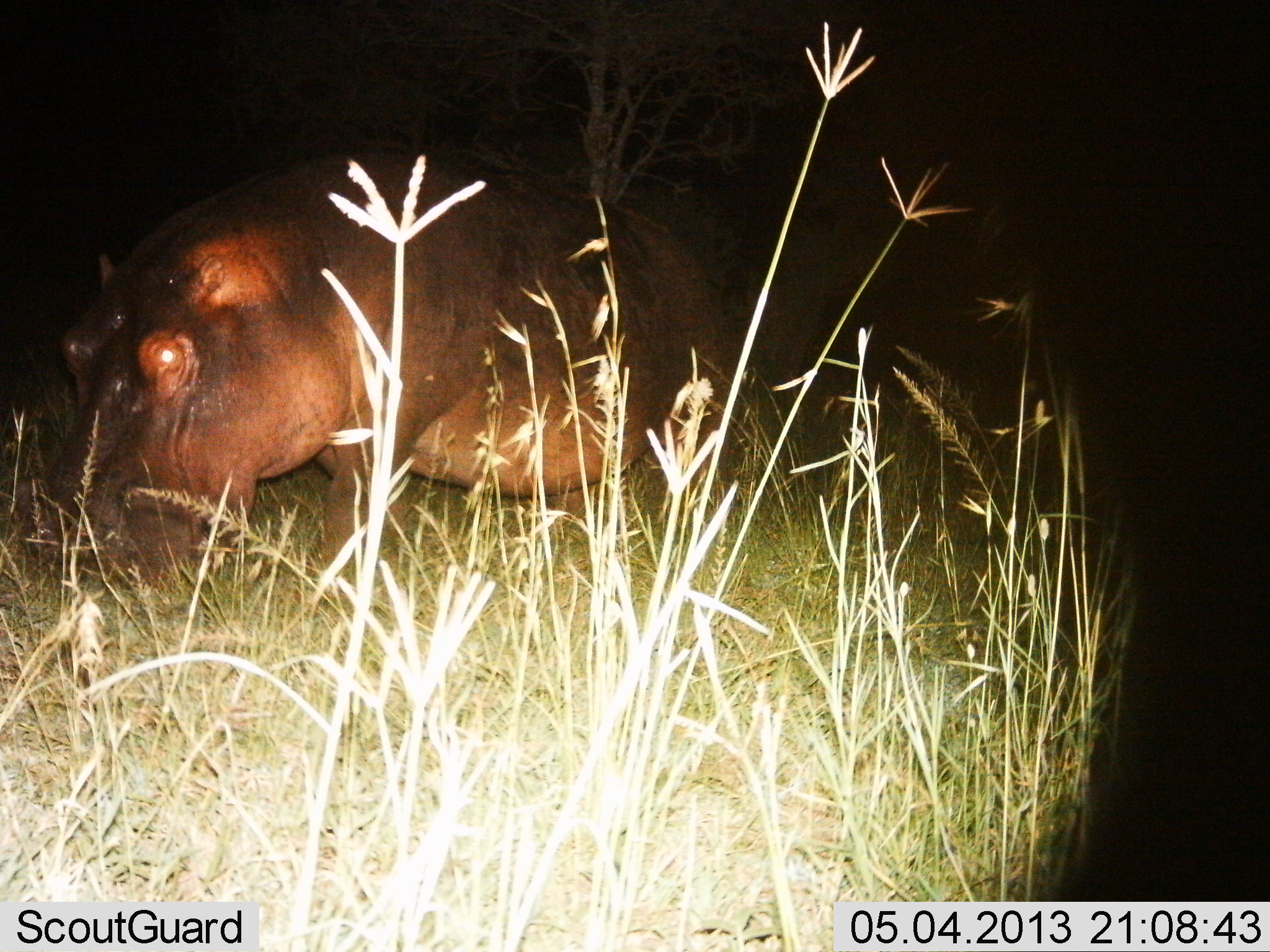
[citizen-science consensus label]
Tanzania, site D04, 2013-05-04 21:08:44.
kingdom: Animalia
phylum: Chordata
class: Mammalia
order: Artiodactyla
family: Hippopotamidae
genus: Hippopotamus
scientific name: Hippopotamus amphibius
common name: hippopotamus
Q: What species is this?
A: Hippopotamus (Hippopotamus amphibius).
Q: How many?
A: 1.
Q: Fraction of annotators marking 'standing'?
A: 60%.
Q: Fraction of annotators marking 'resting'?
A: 0%.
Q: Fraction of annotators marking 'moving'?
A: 10%.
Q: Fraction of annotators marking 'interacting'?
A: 0%.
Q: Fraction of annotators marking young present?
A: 0%.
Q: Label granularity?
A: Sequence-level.